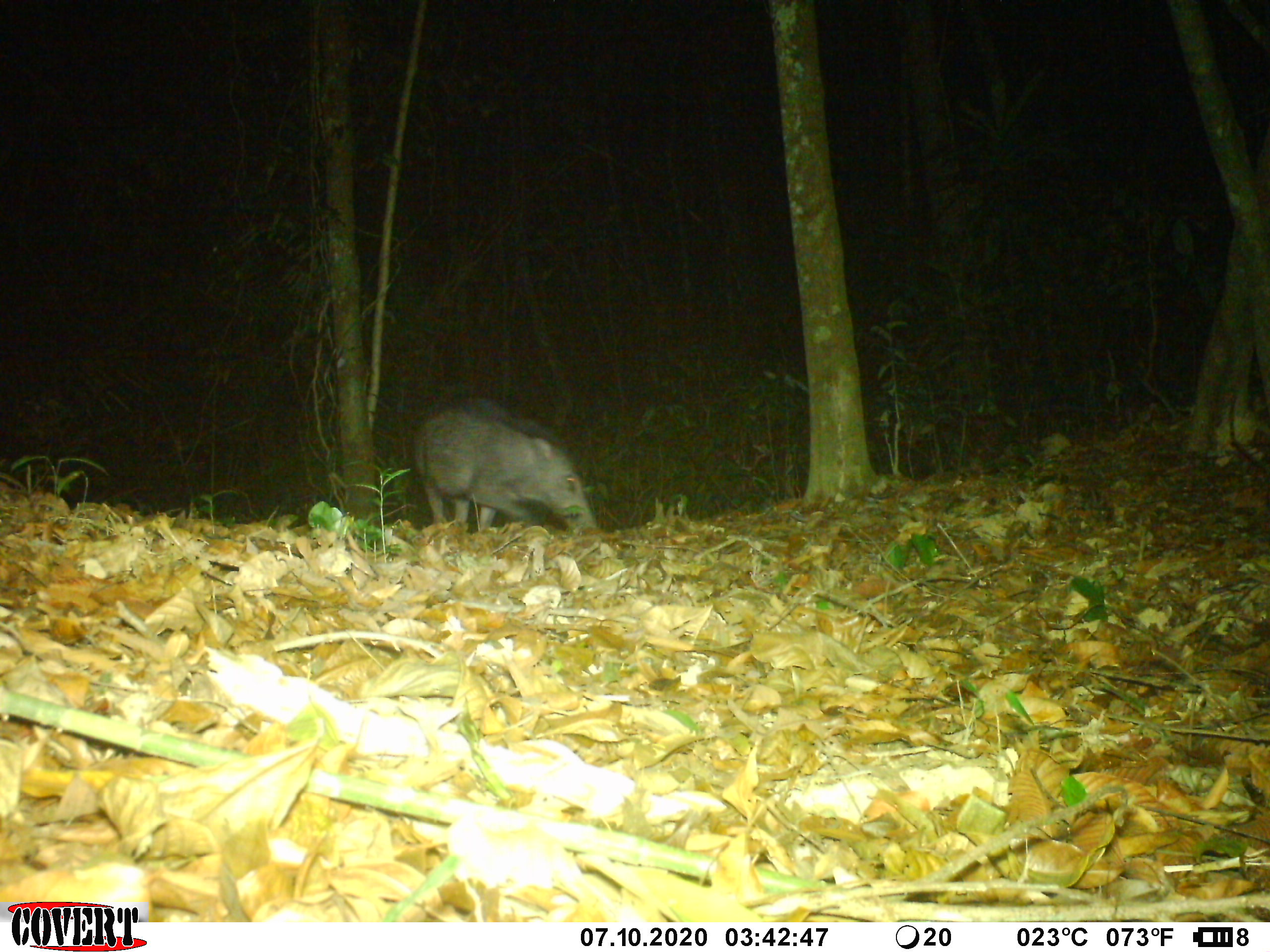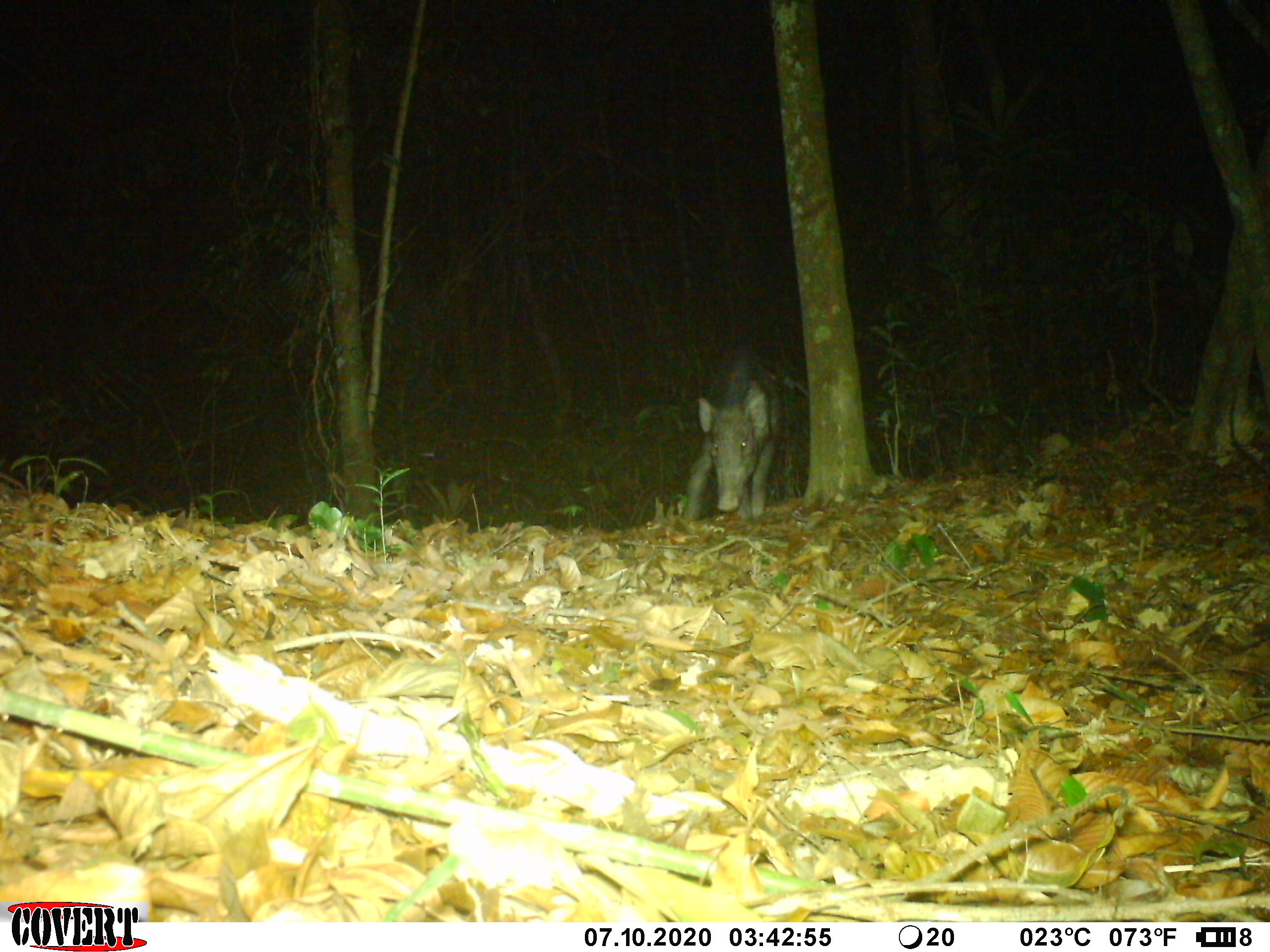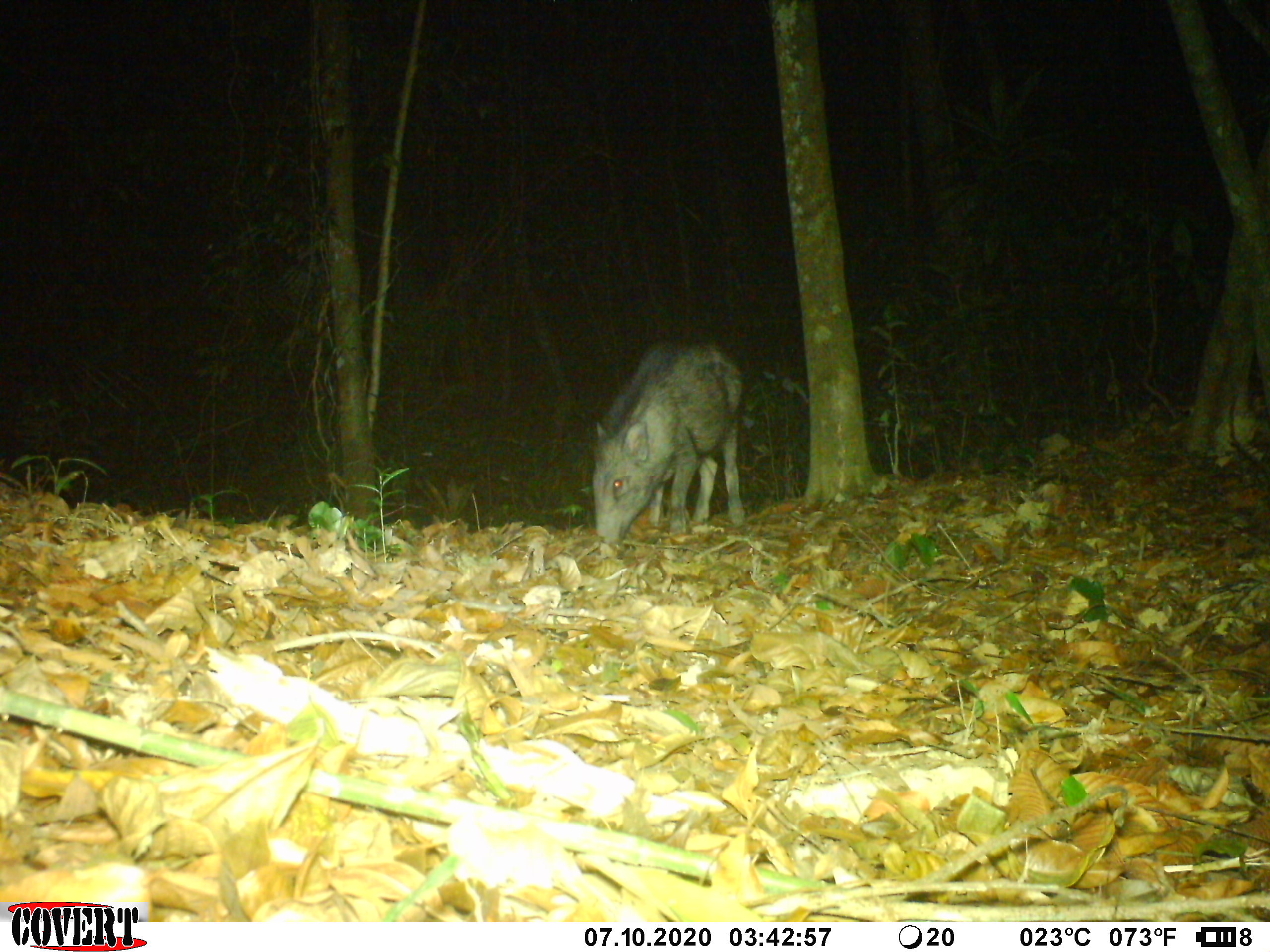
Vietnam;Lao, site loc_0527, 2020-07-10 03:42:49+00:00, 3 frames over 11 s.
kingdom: Animalia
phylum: Chordata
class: Mammalia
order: Artiodactyla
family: Suidae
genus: Sus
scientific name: Sus scrofa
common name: eurasian wild pig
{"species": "eurasian wild pig (Sus scrofa)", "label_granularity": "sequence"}